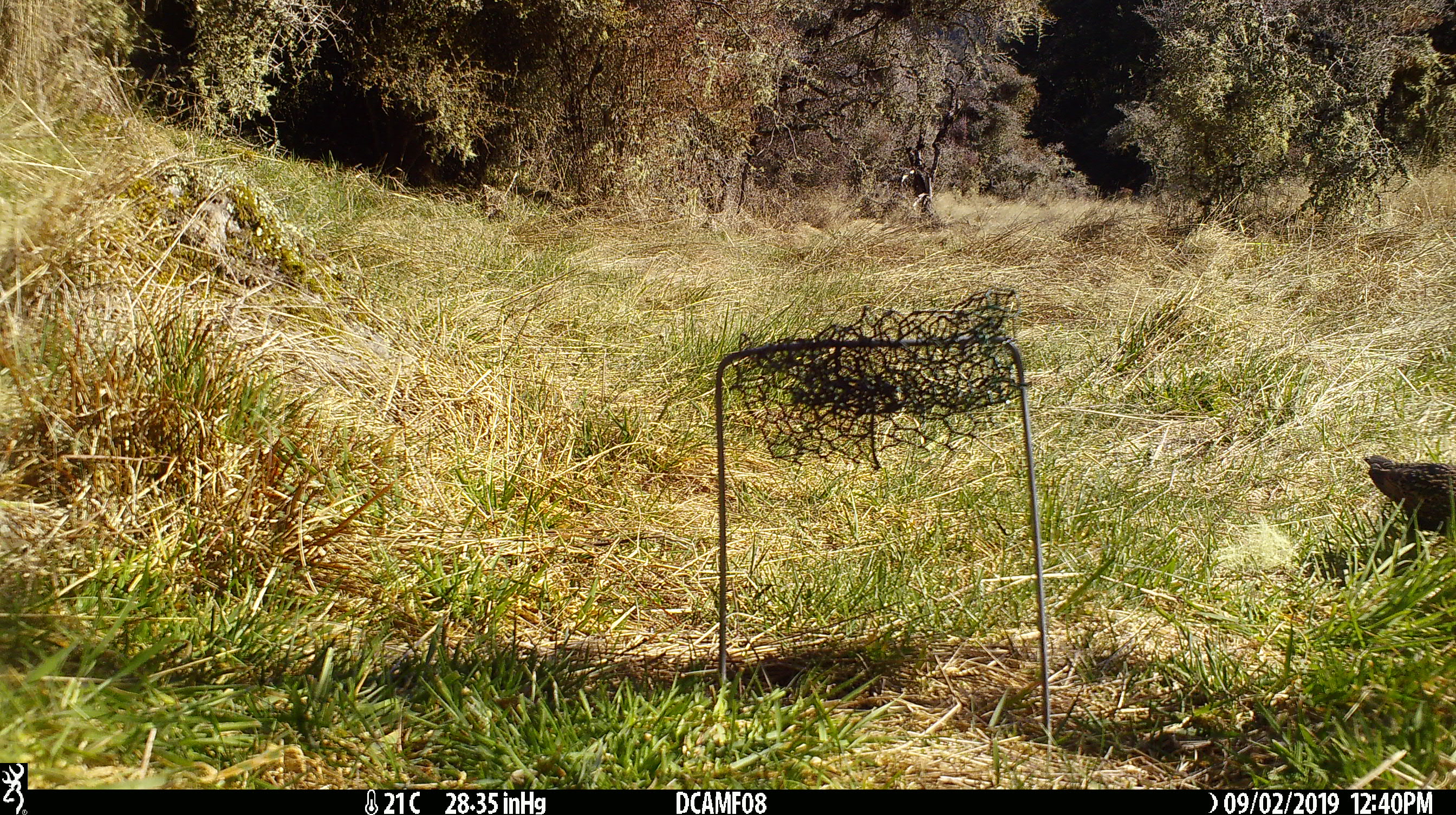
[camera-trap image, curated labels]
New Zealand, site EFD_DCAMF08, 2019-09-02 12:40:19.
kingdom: Animalia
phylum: Chordata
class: Aves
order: Passeriformes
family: Sturnidae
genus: Sturnus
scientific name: Sturnus vulgaris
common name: european starling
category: starling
Starling (european starling) (Sturnus vulgaris).